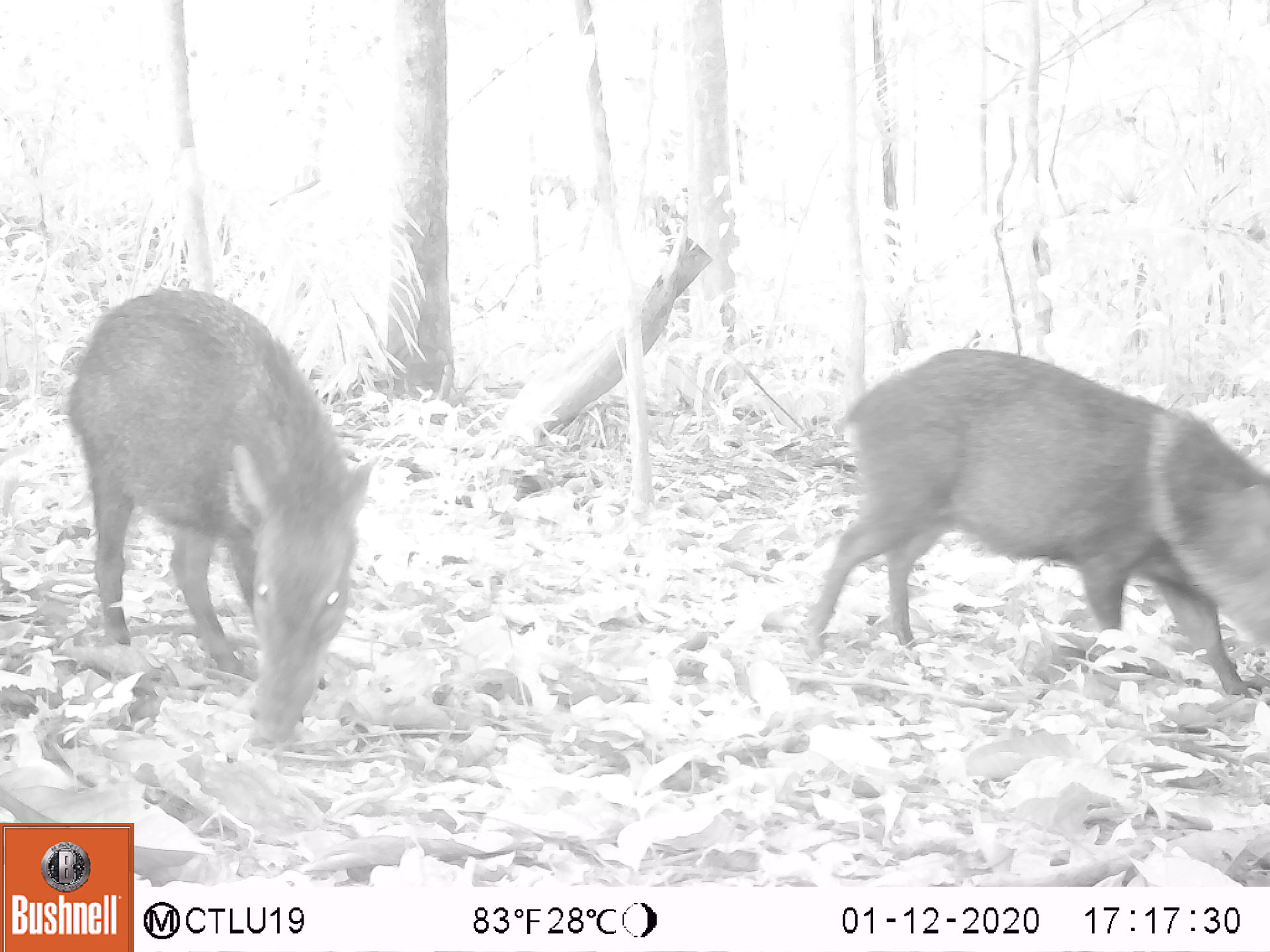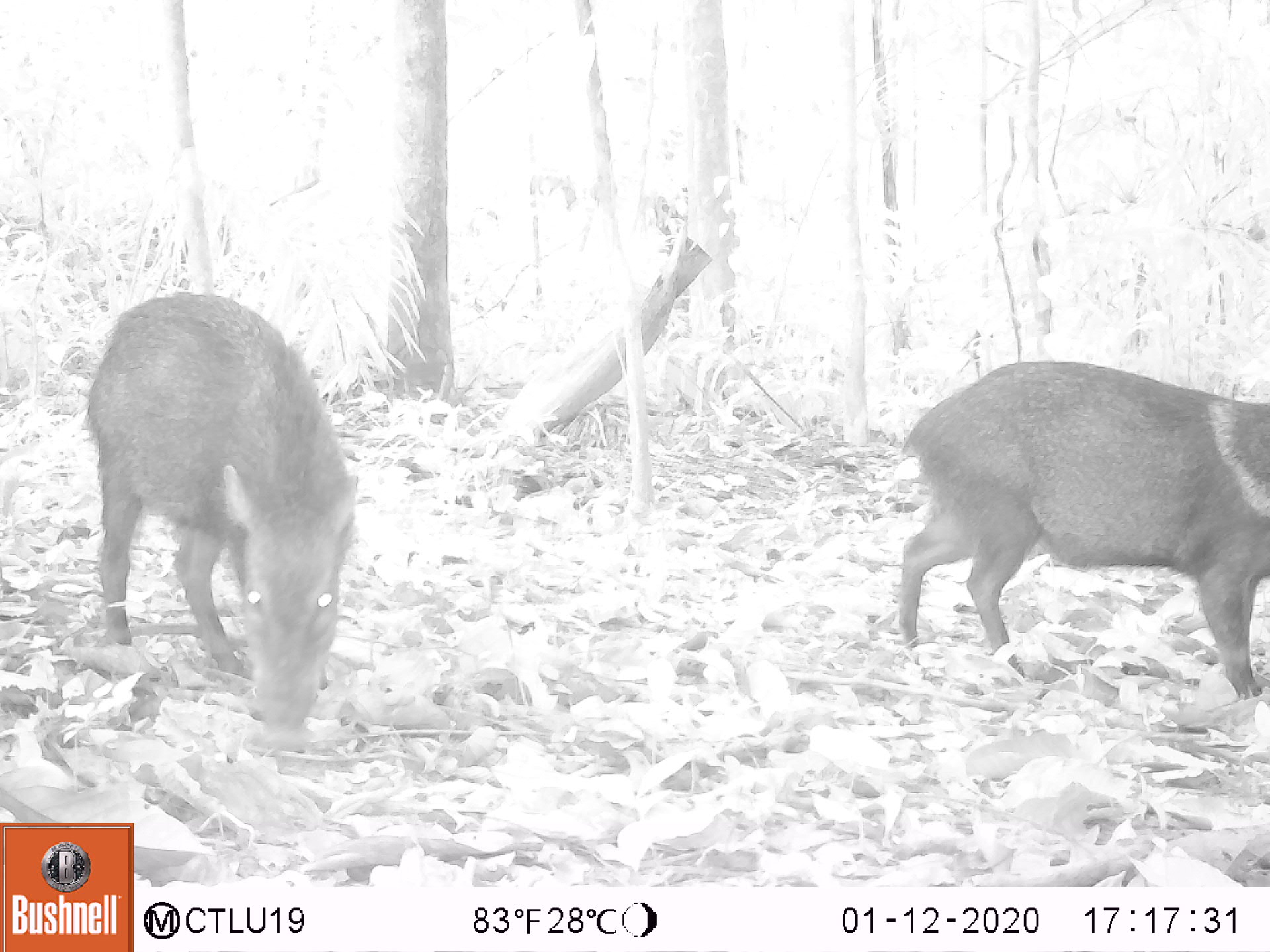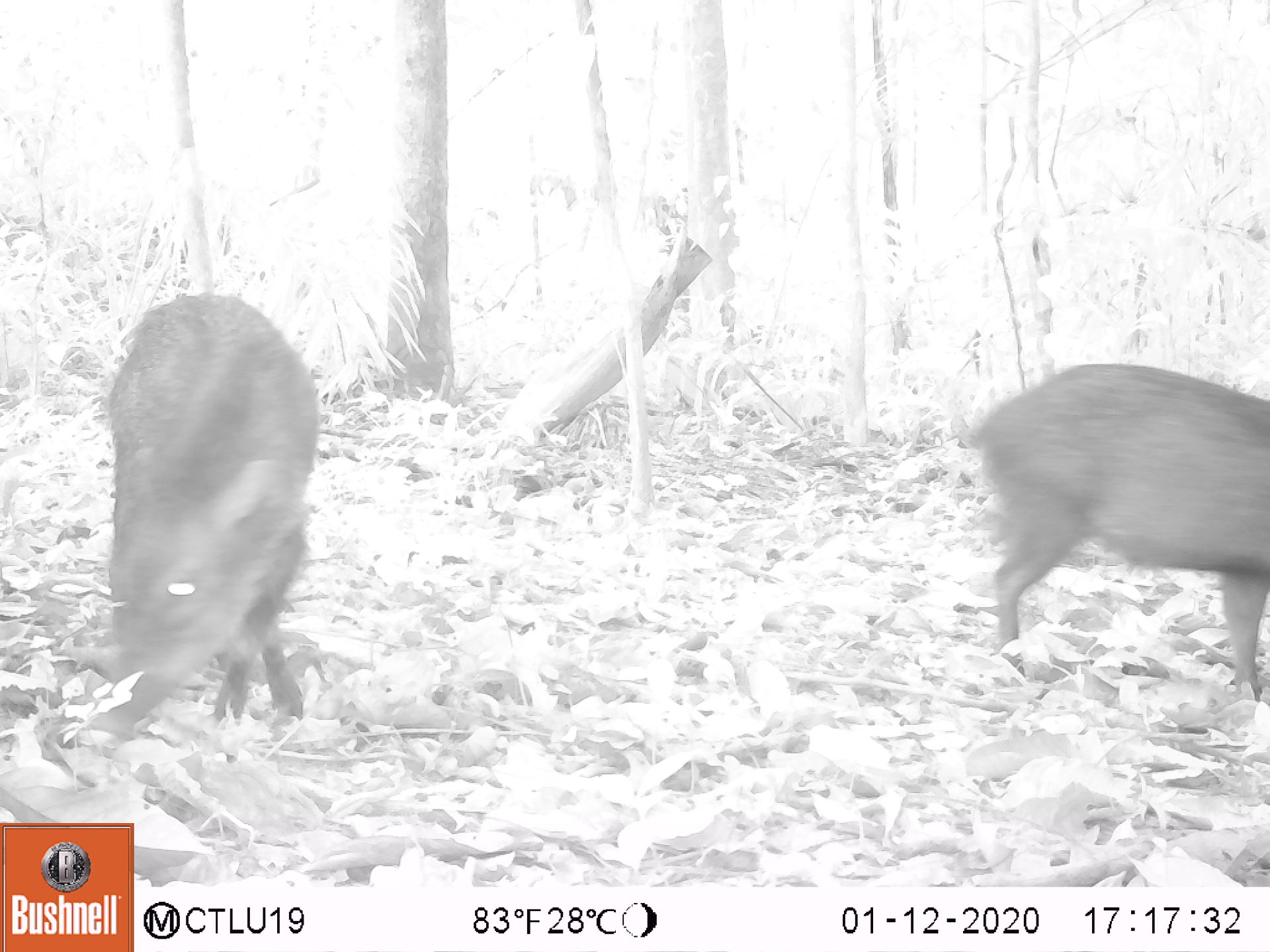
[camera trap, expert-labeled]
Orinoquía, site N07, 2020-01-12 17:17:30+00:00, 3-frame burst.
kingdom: Animalia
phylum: Chordata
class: Mammalia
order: Artiodactyla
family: Tayassuidae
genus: Pecari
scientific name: Pecari tajacu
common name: collared peccary